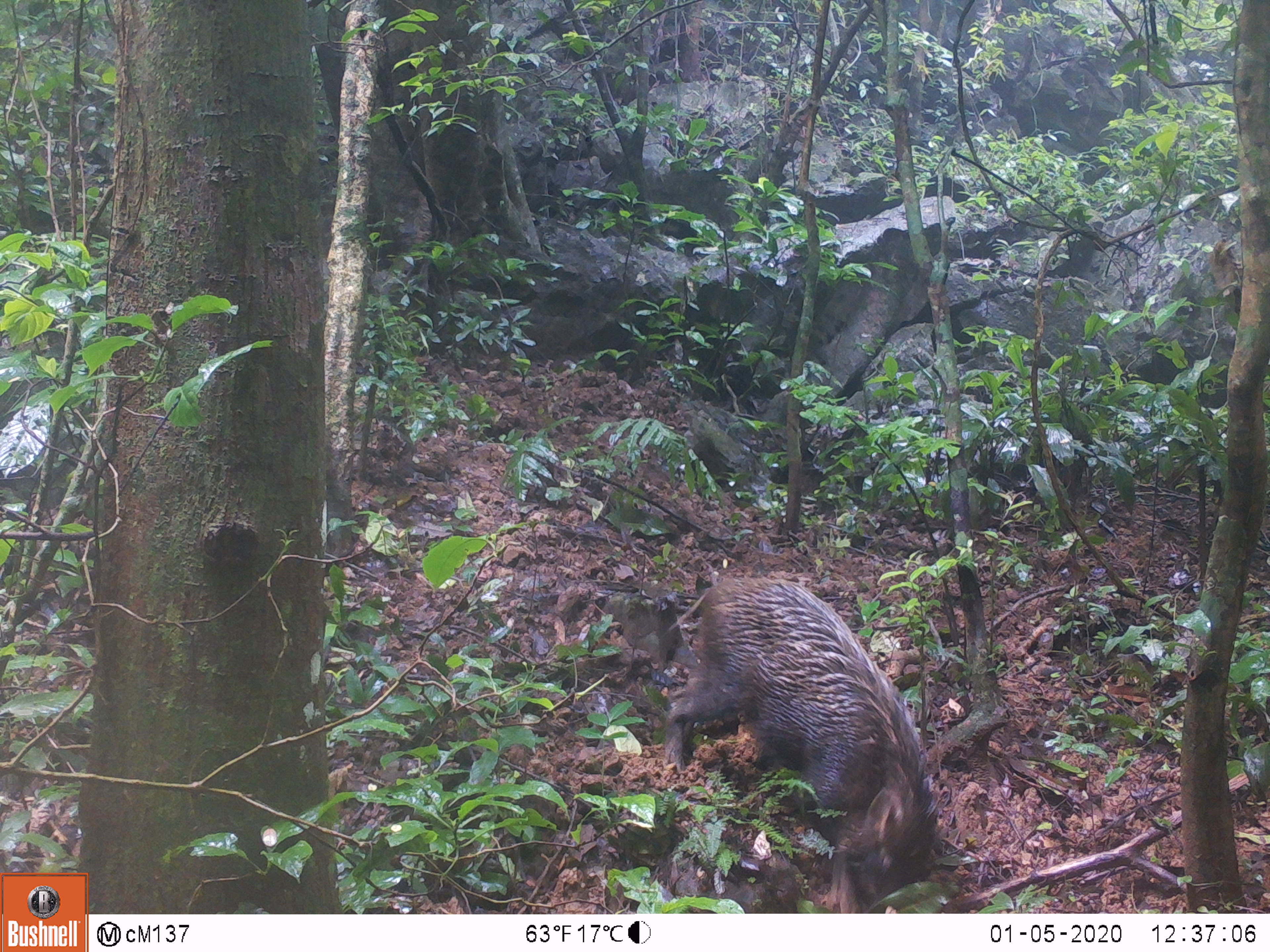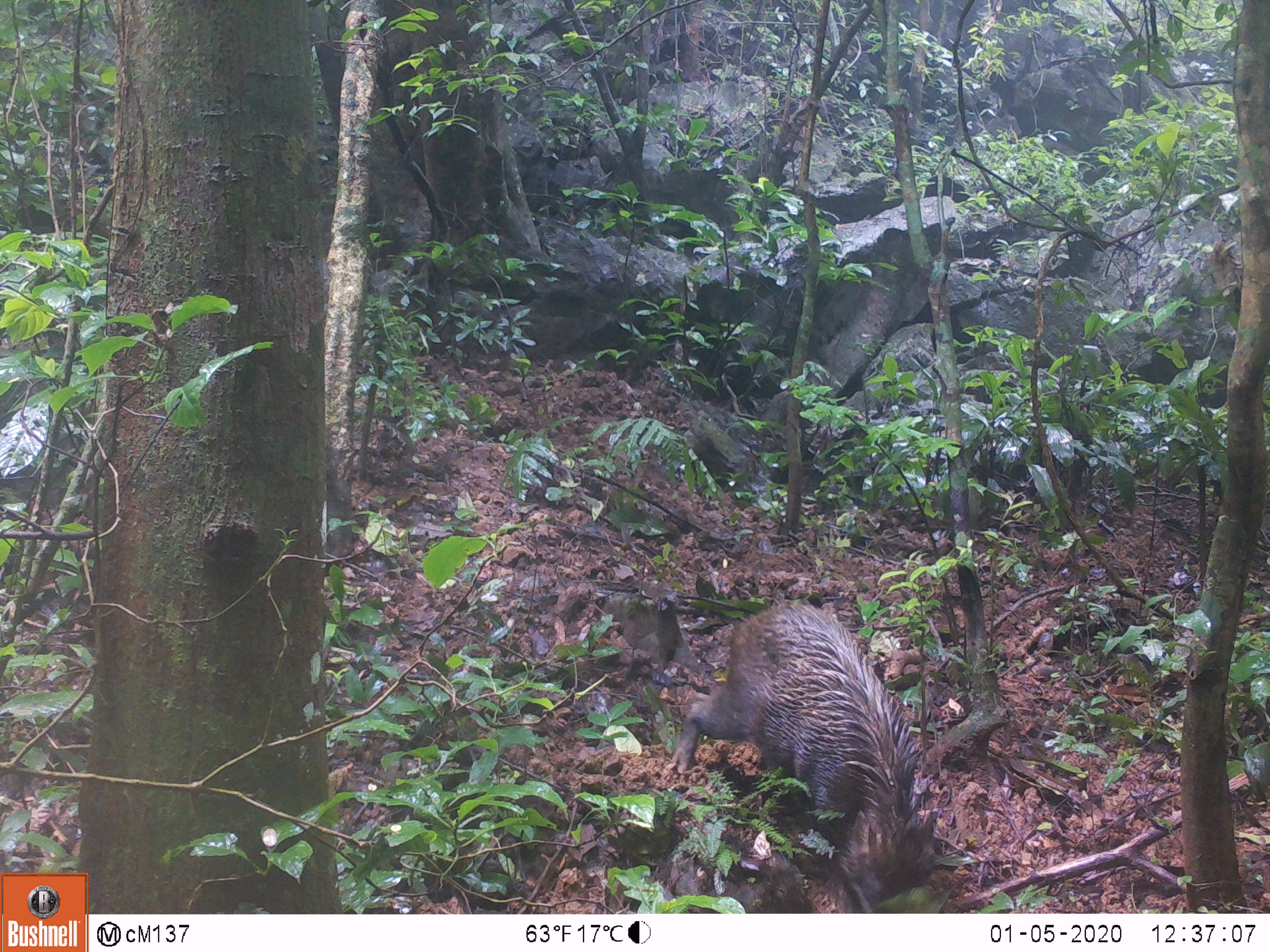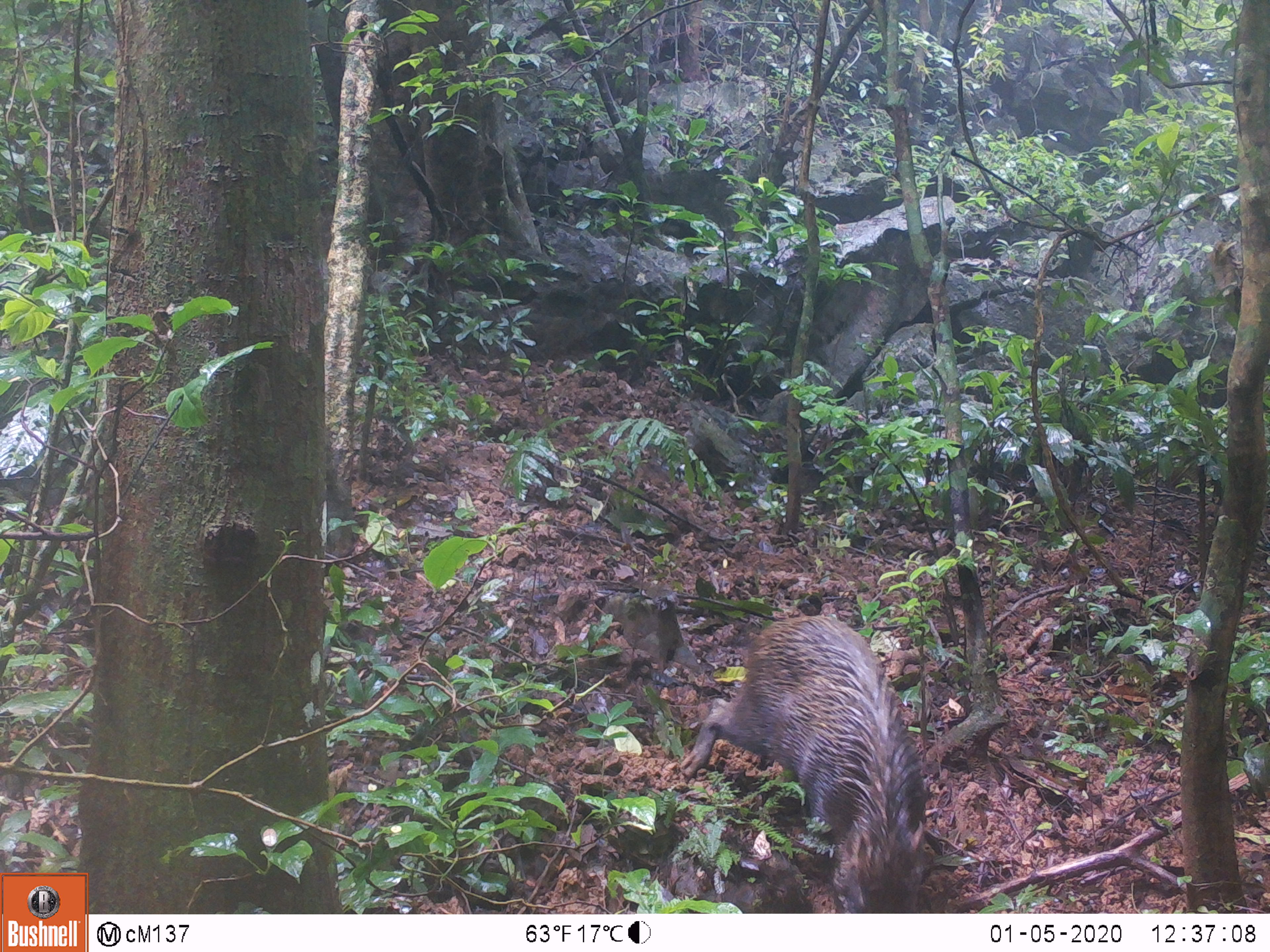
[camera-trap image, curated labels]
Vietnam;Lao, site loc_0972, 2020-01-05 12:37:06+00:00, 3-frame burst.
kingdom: Animalia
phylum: Chordata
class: Mammalia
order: Artiodactyla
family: Suidae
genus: Sus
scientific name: Sus scrofa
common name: eurasian wild pig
Eurasian wild pig (Sus scrofa). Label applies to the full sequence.